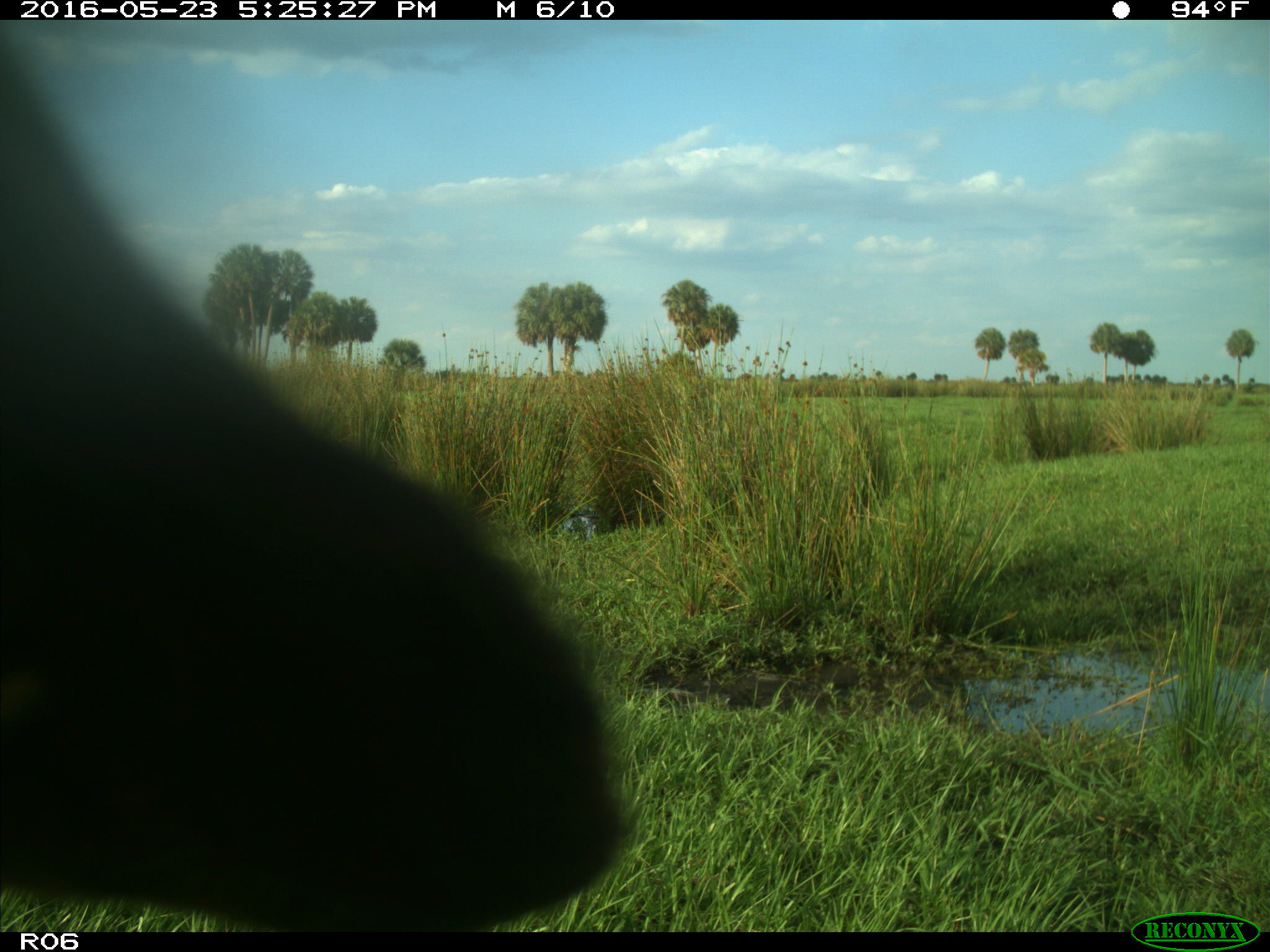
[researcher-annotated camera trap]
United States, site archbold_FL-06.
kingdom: Animalia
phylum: Chordata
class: Mammalia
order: Artiodactyla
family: Bovidae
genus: Bos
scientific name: Bos taurus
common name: domestic cow